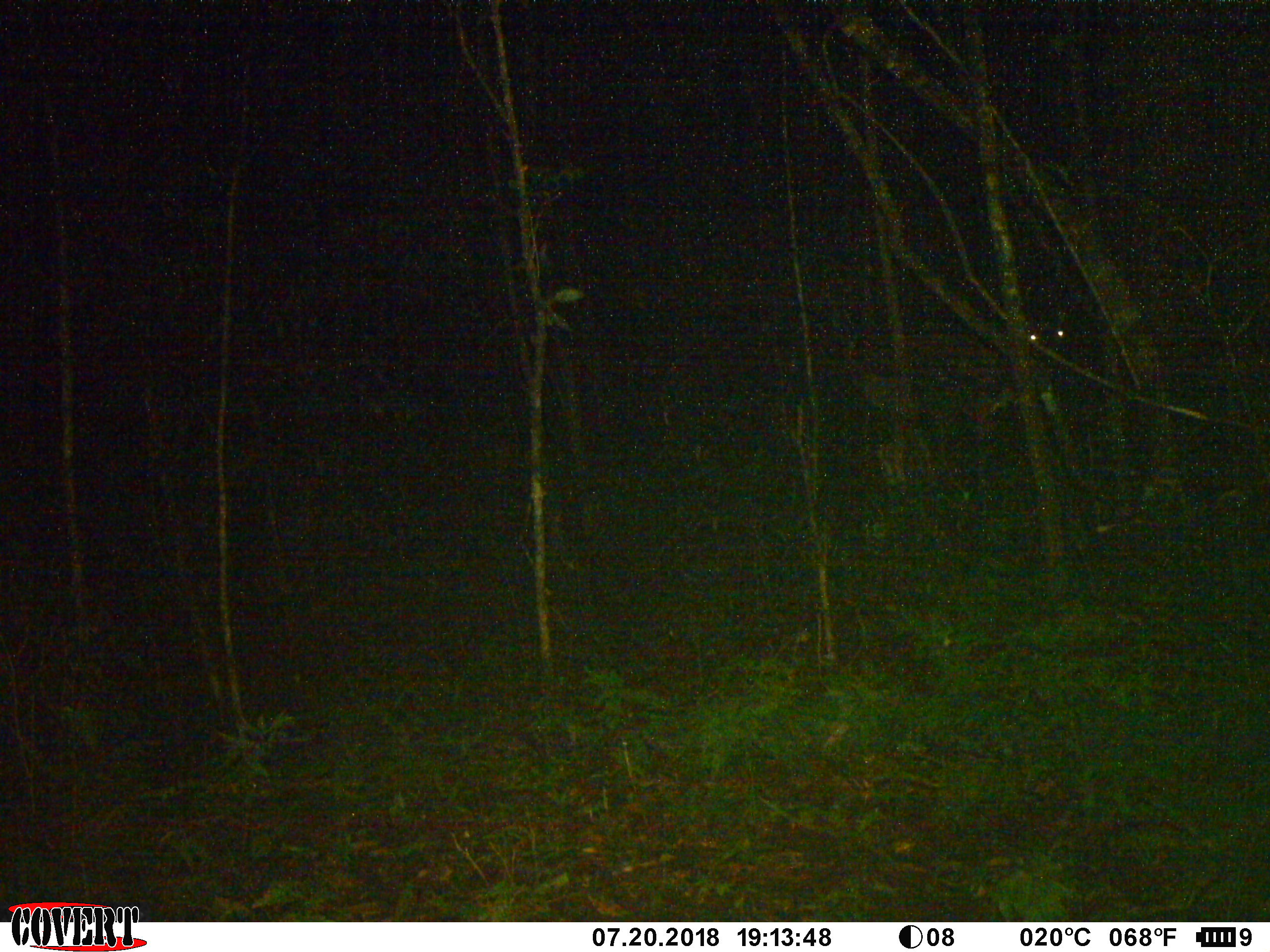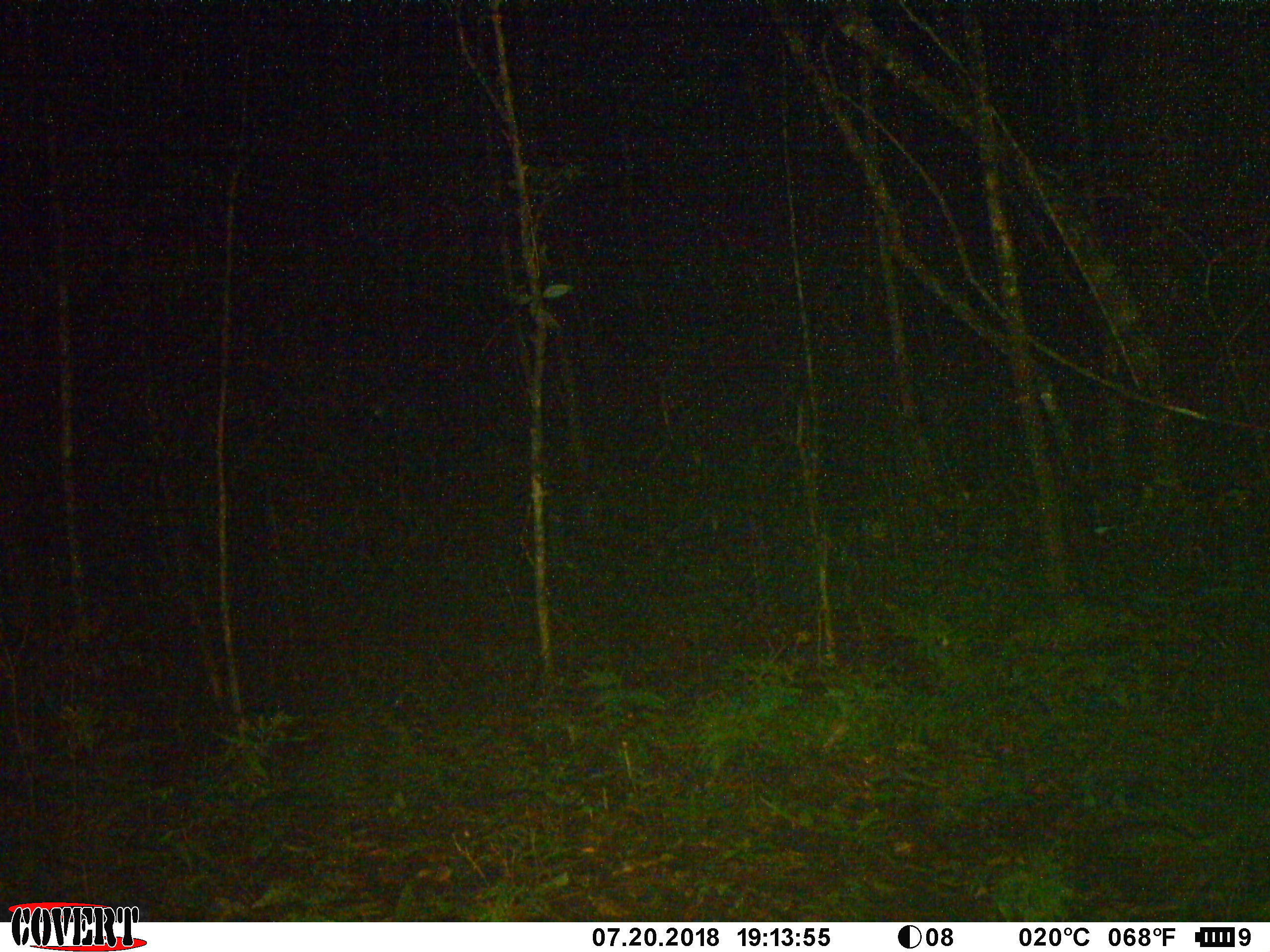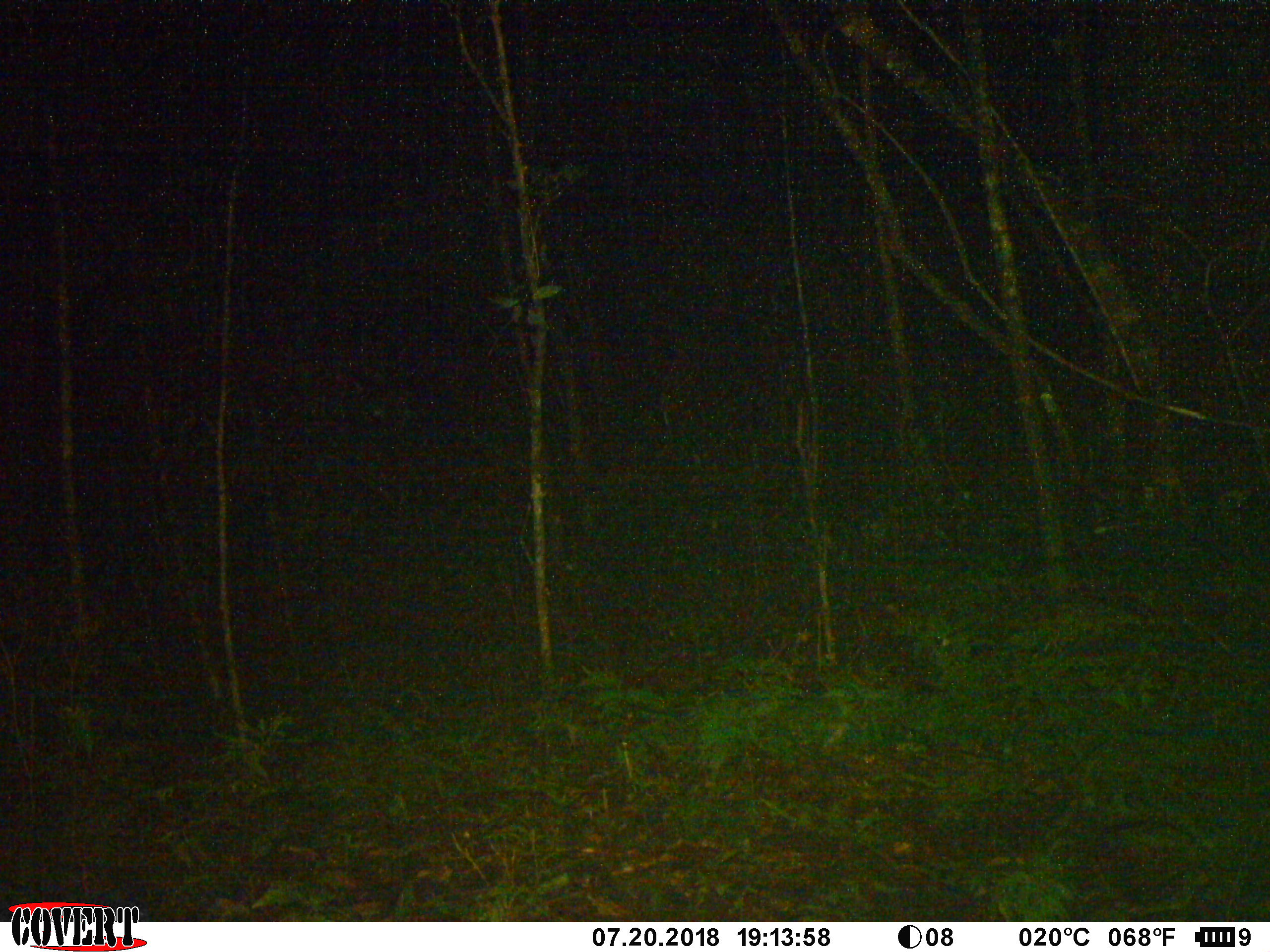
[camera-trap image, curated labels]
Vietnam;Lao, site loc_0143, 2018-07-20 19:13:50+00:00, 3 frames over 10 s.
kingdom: Animalia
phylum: Chordata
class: Mammalia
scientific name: Laurasiatheria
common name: ungulate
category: unidentified ungulates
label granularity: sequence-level